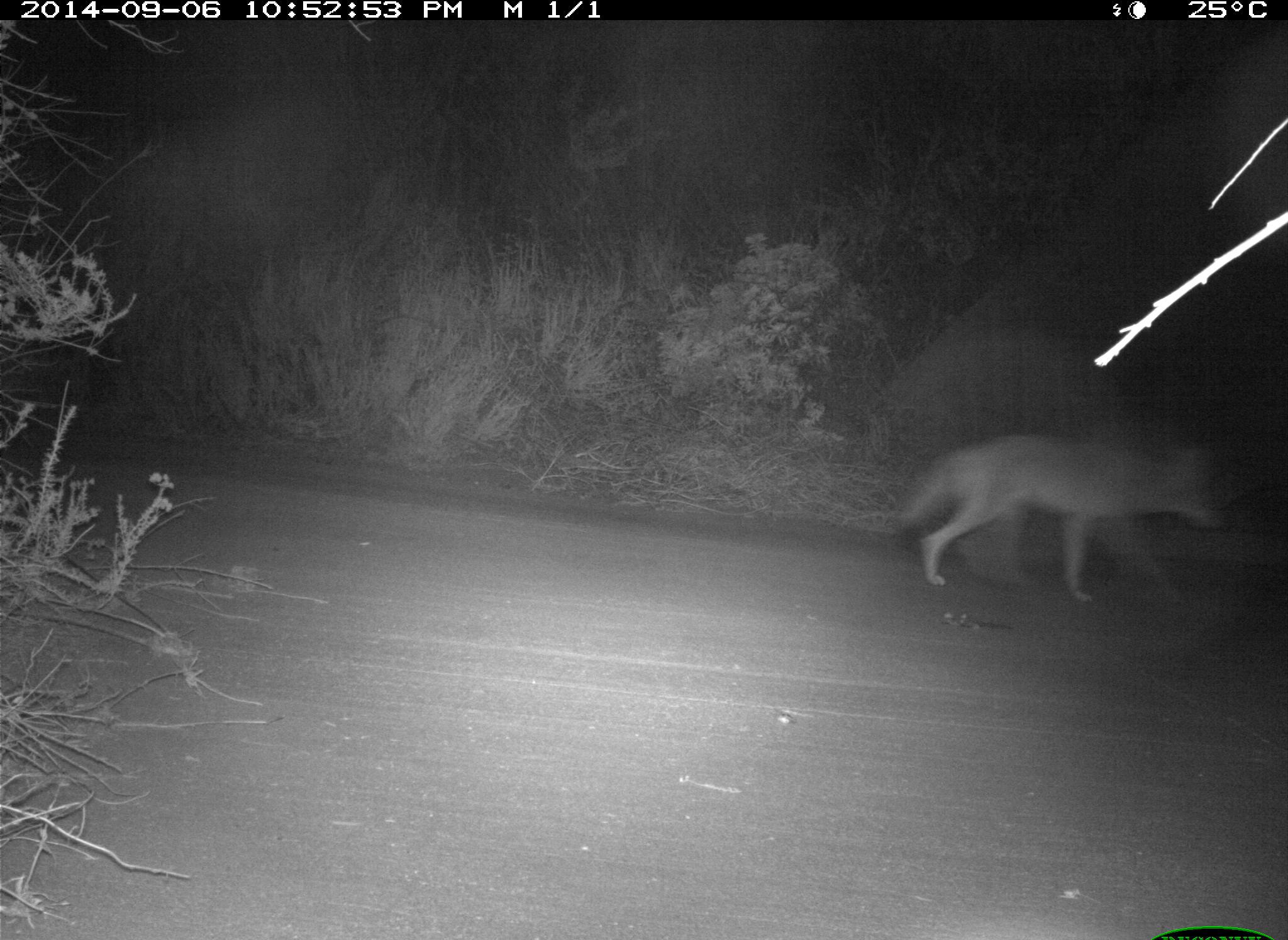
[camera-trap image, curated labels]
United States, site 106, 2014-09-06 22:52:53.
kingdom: Animalia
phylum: Chordata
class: Mammalia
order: Carnivora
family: Canidae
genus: Canis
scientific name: Canis latrans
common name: coyote